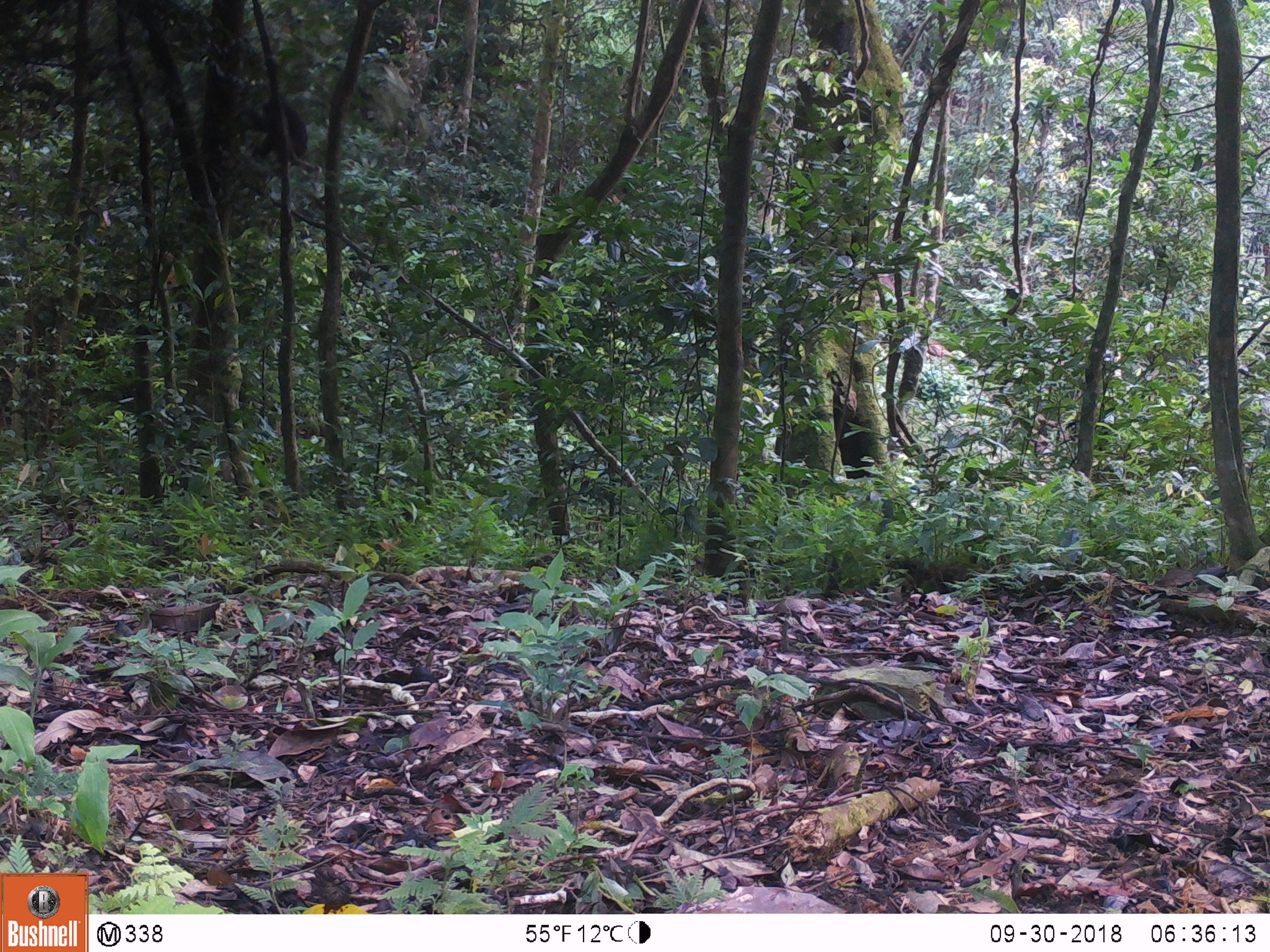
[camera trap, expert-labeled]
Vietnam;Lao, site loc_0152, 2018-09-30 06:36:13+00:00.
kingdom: Animalia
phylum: Chordata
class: Mammalia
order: Primates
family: Cercopithecidae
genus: Macaca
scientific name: Macaca arctoides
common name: stump-tailed macaque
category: stump tailed macaque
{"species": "stump tailed macaque (stump-tailed macaque) (Macaca arctoides)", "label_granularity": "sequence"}